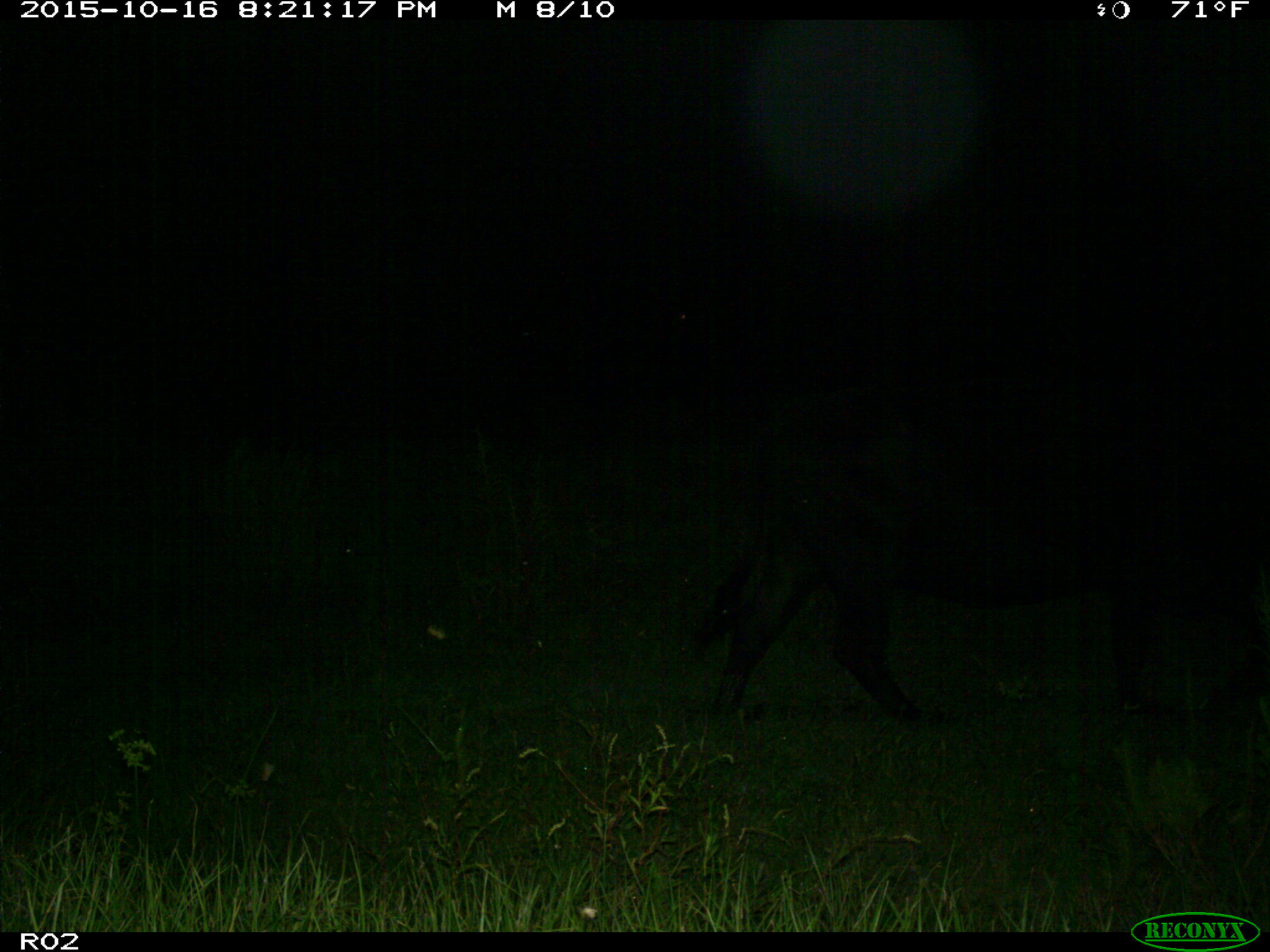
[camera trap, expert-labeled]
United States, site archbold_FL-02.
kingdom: Animalia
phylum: Chordata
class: Mammalia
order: Artiodactyla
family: Bovidae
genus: Bos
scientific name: Bos taurus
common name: domestic cow